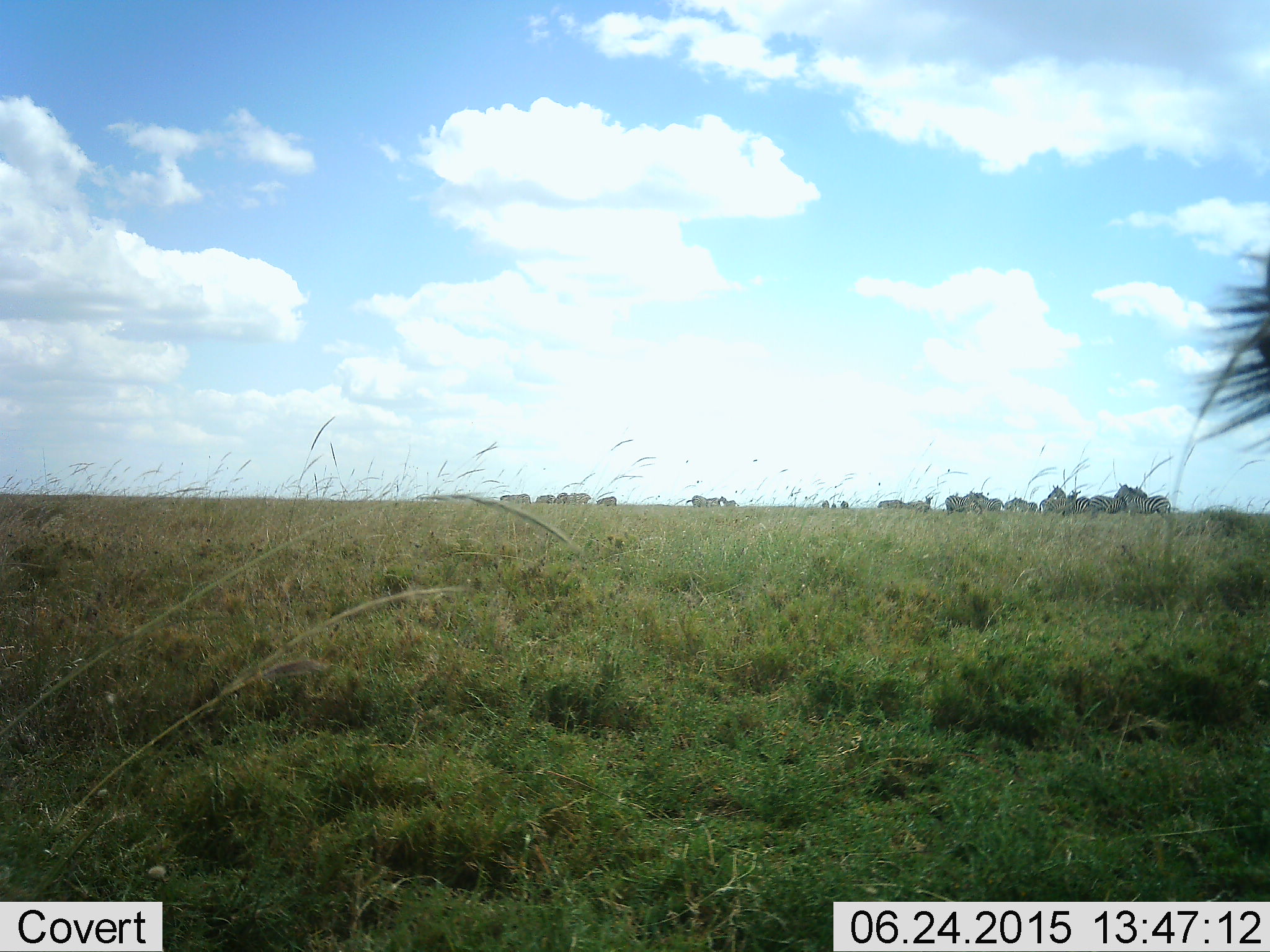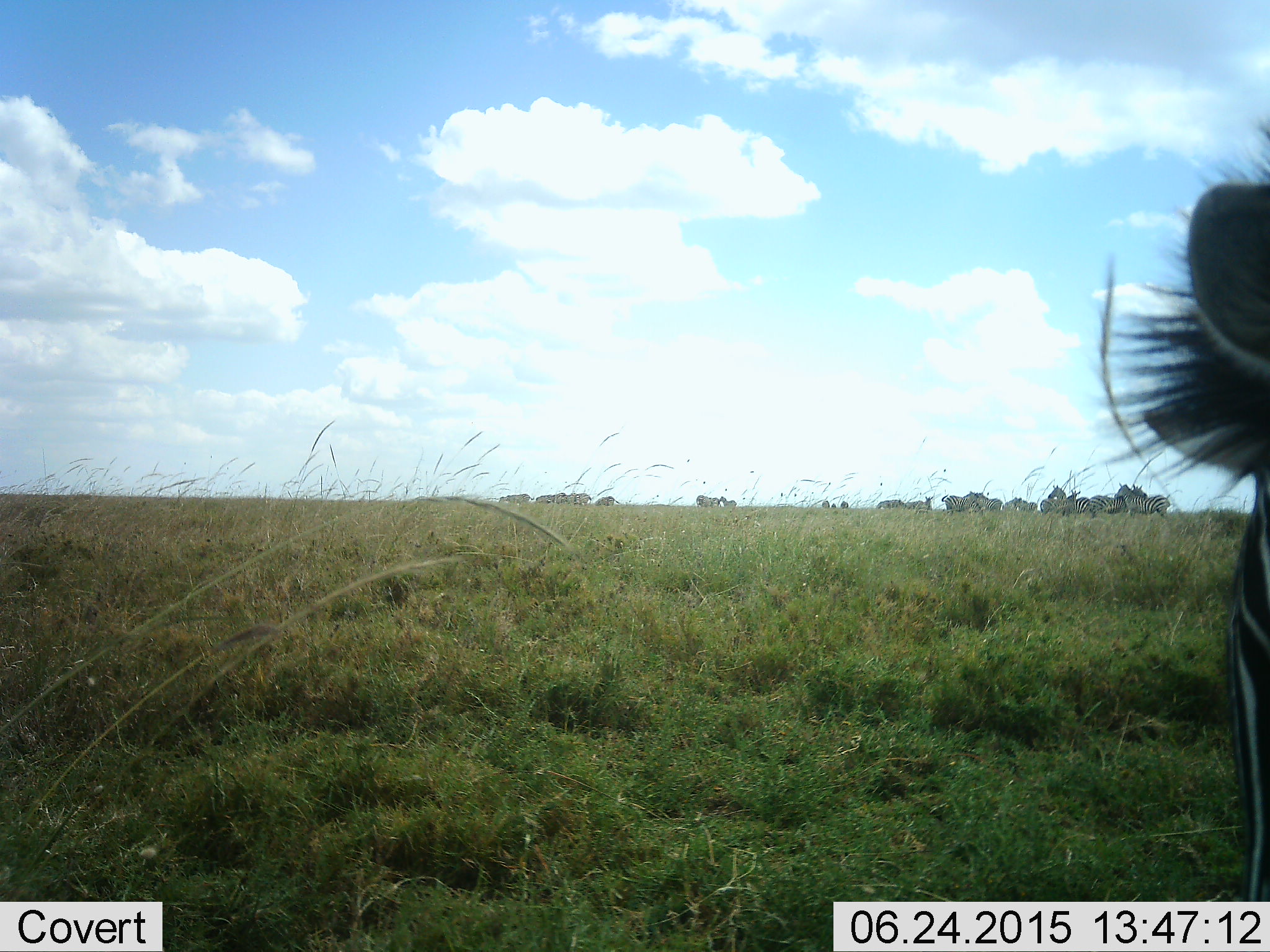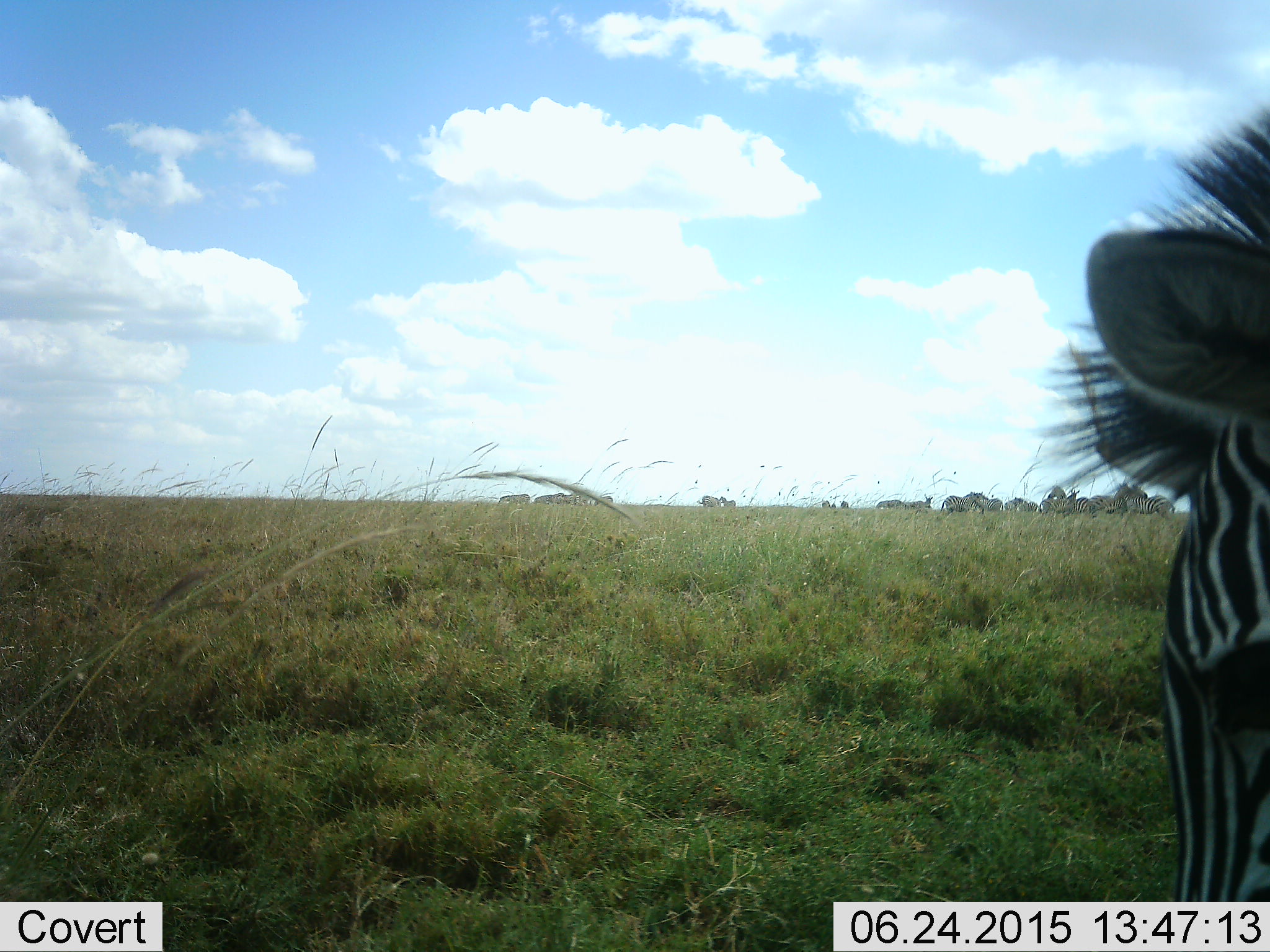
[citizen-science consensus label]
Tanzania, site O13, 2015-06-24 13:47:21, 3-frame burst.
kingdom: Animalia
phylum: Chordata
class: Mammalia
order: Perissodactyla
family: Equidae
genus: Equus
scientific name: Equus quagga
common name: plains zebra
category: zebra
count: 1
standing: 70%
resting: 10%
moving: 60%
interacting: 0%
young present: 0%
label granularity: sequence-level